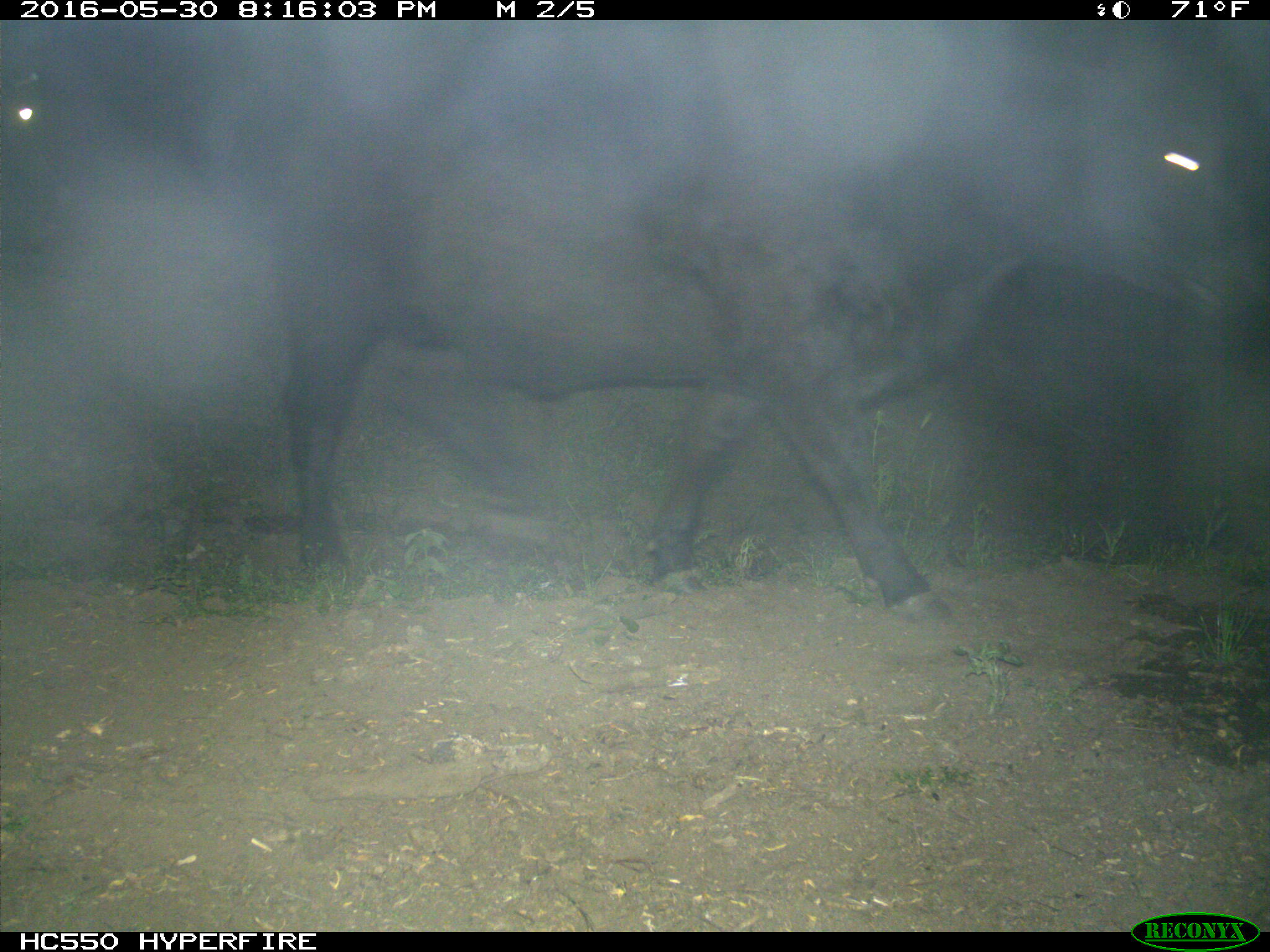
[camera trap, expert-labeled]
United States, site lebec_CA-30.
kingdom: Animalia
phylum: Chordata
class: Mammalia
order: Artiodactyla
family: Bovidae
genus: Bos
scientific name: Bos taurus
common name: domestic cow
Bos taurus (domestic cow).